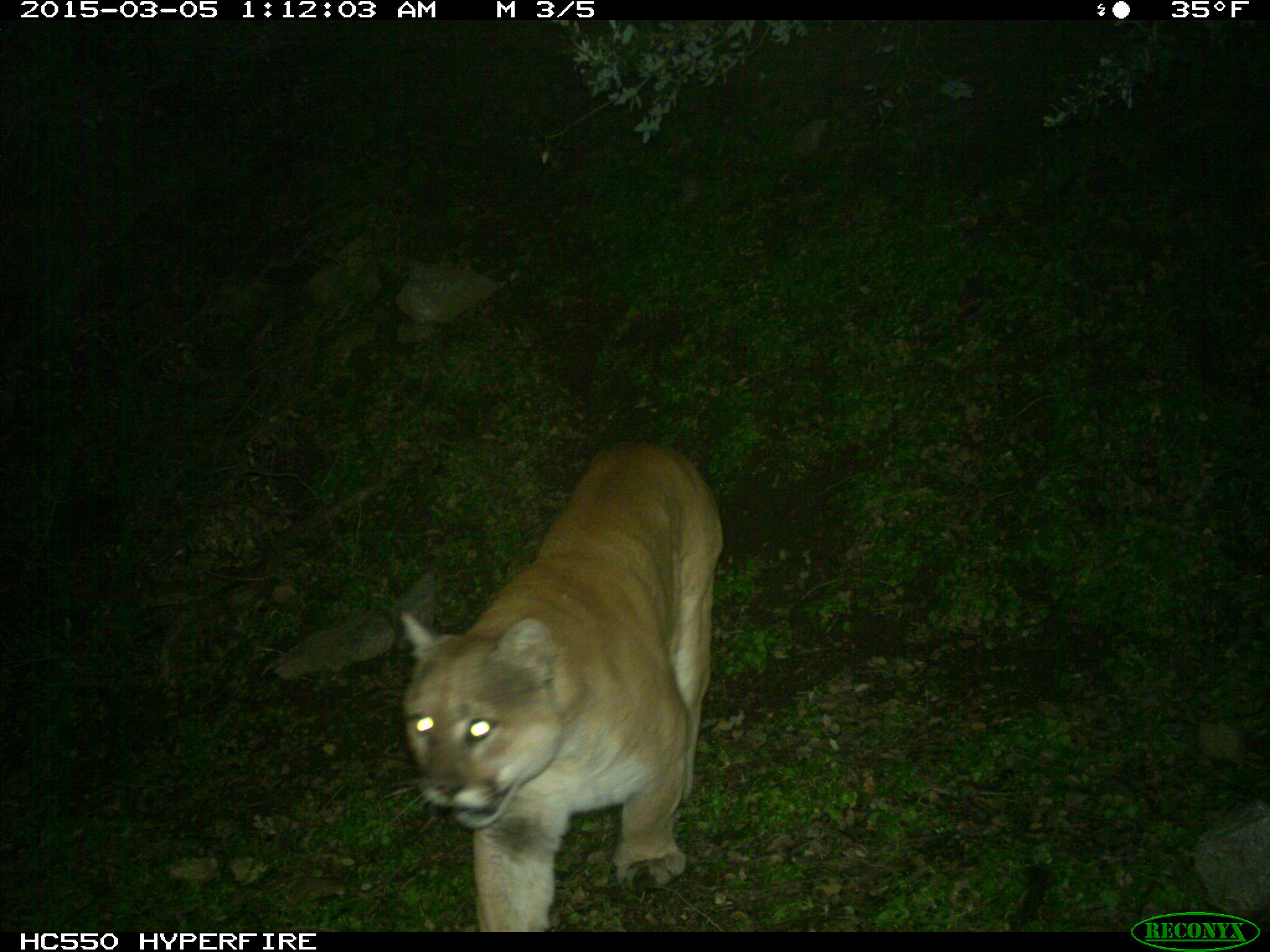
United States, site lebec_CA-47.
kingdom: Animalia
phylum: Chordata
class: Mammalia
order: Carnivora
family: Felidae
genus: Puma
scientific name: Puma concolor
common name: mountain lion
Puma concolor (mountain lion).